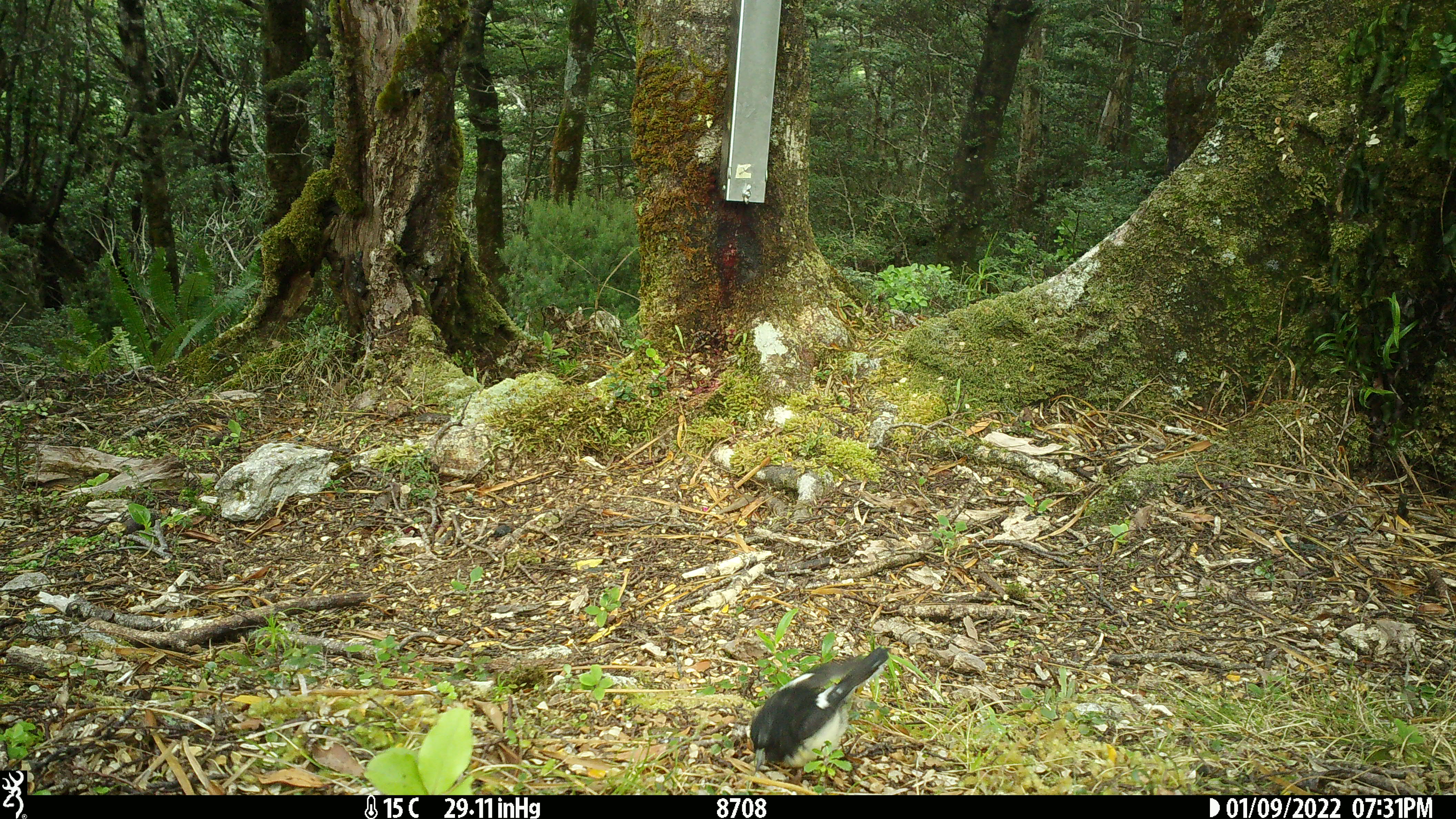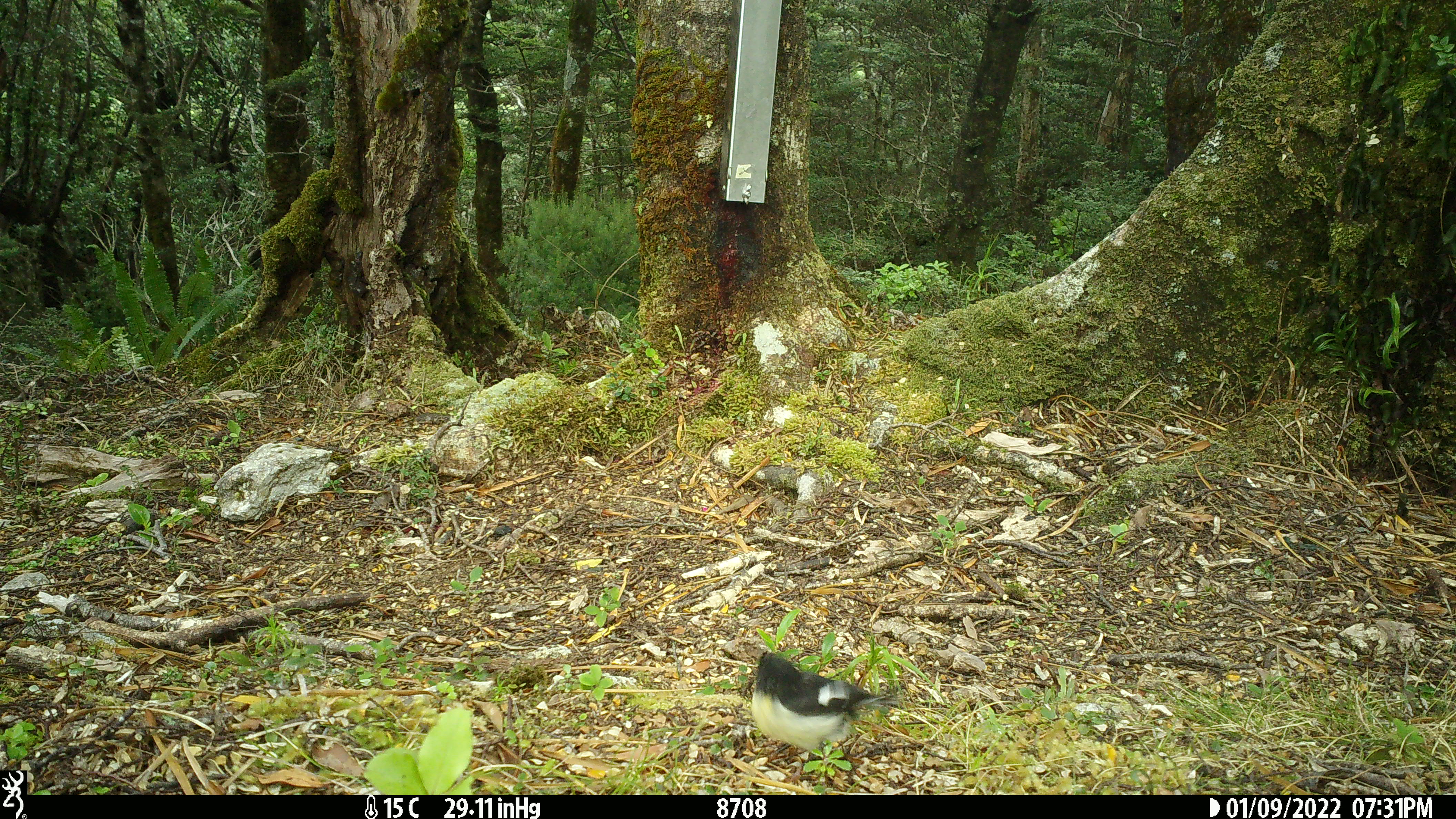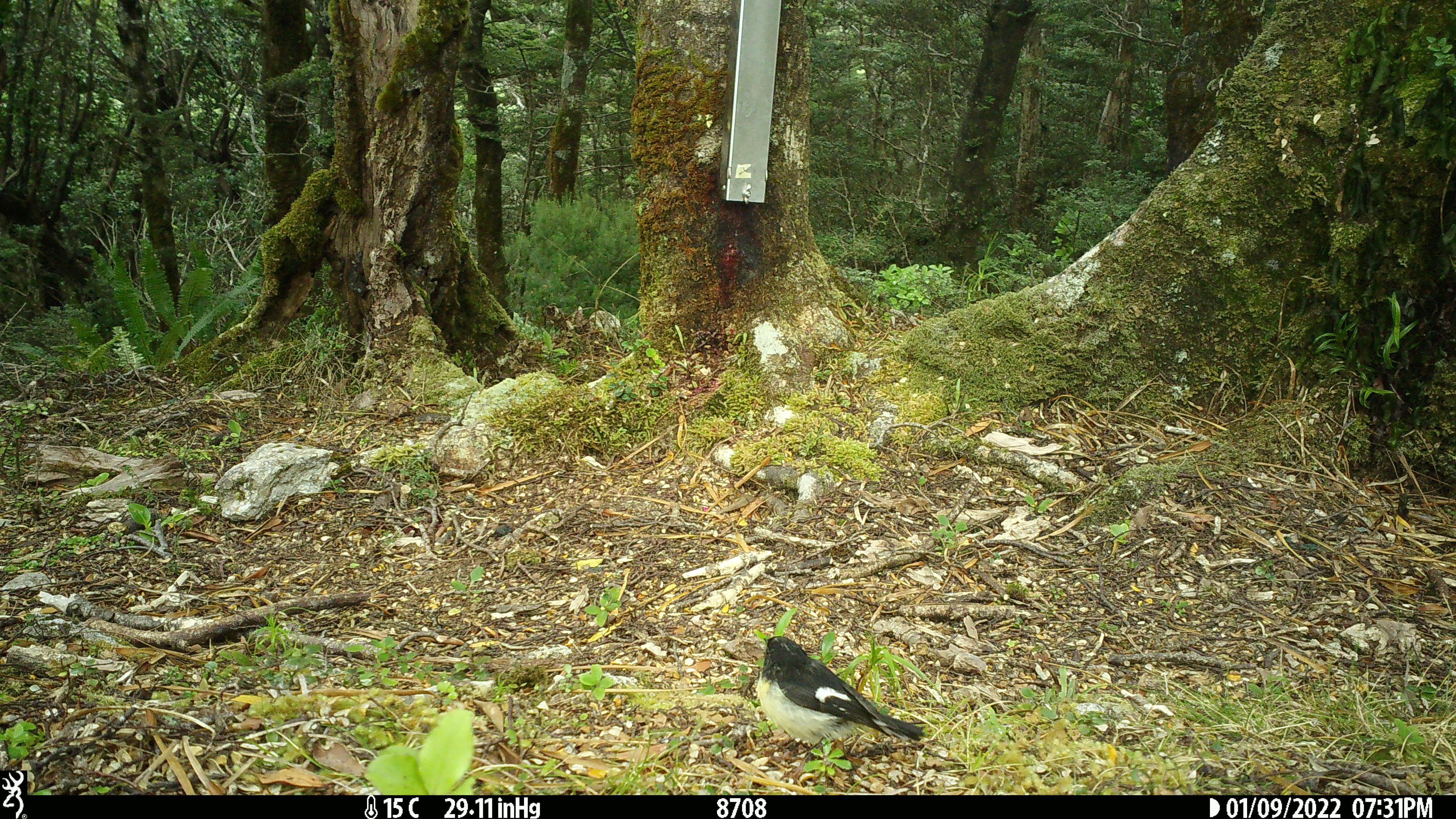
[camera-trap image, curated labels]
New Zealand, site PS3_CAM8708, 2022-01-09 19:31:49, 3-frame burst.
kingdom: Animalia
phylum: Chordata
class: Aves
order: Passeriformes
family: Petroicidae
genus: Petroica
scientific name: Petroica macrocephala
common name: tomtit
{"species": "tomtit (Petroica macrocephala)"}